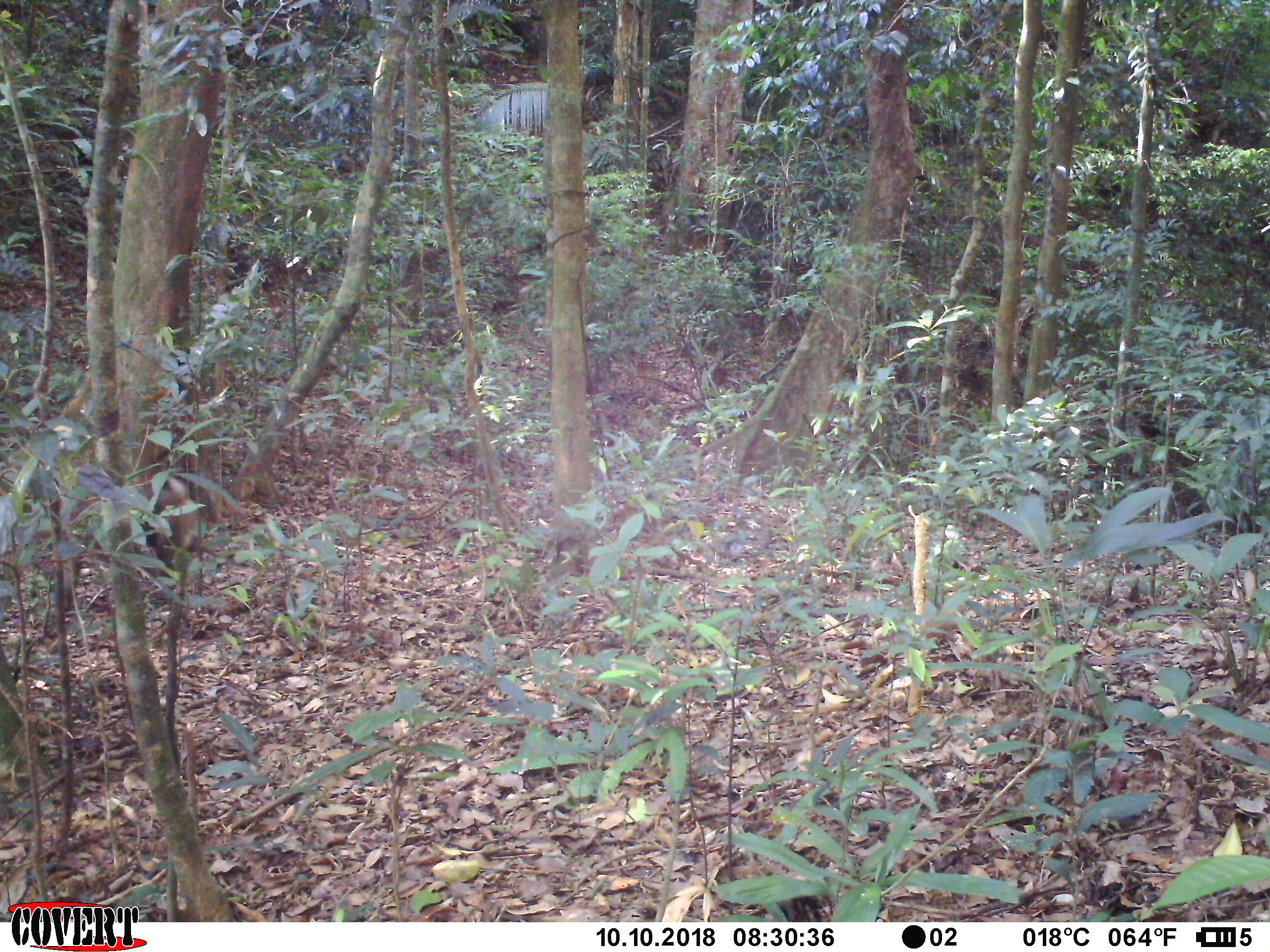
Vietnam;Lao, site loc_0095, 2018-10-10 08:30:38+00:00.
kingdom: Animalia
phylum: Chordata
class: Mammalia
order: Primates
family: Cercopithecidae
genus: Macaca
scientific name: Macaca nemestrina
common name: pig-tailed macaque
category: pig tailed macaque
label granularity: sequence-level